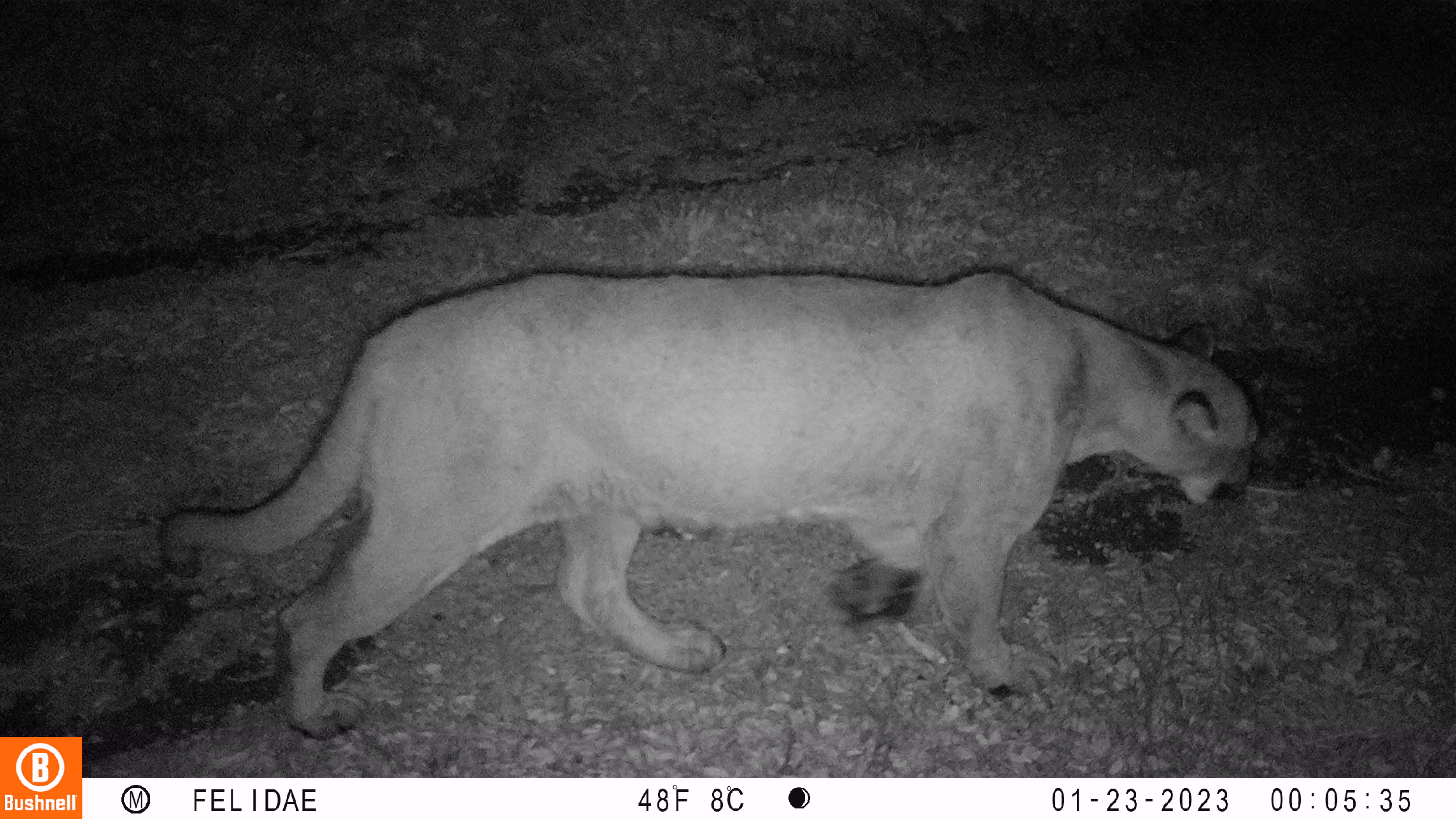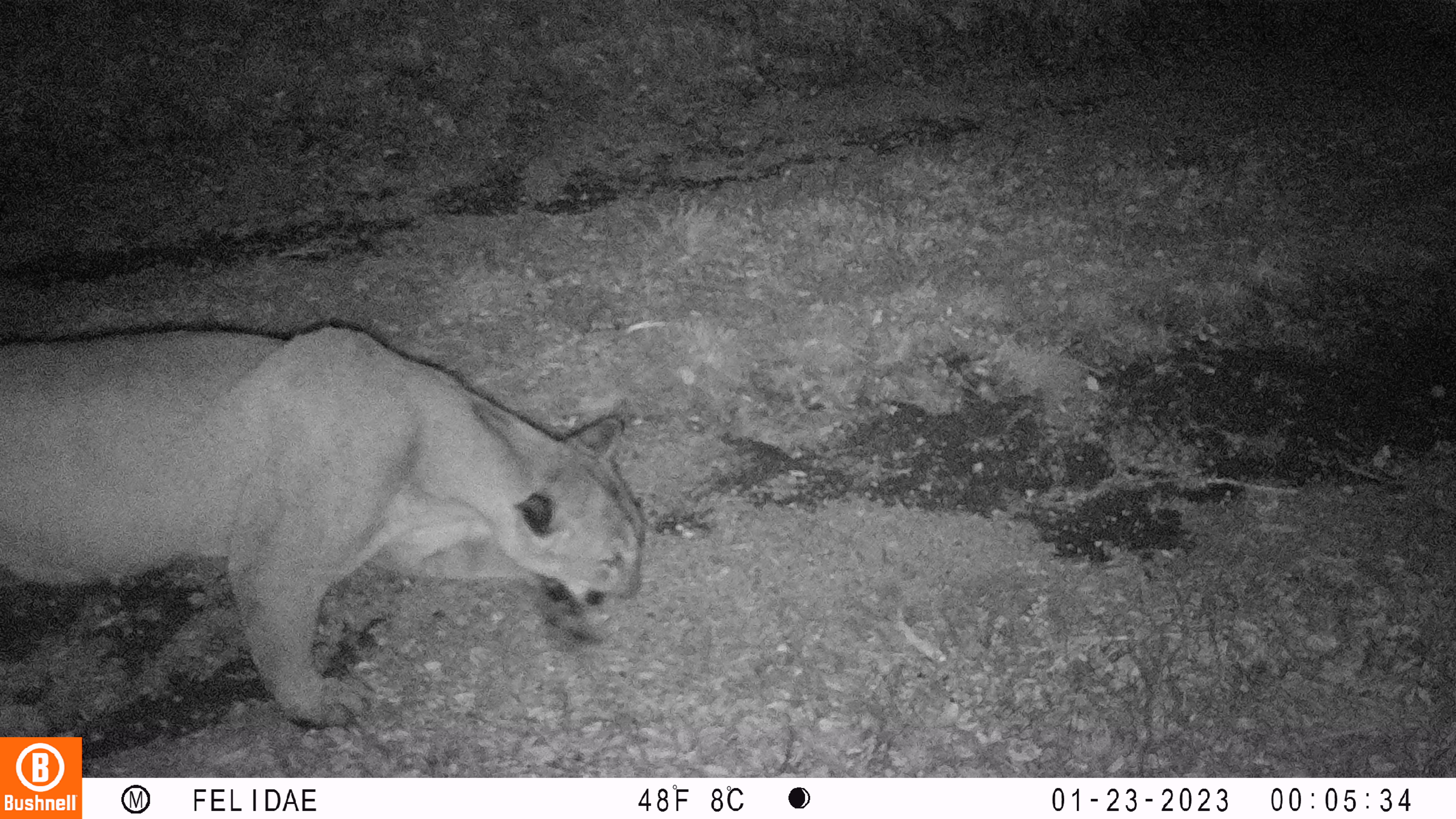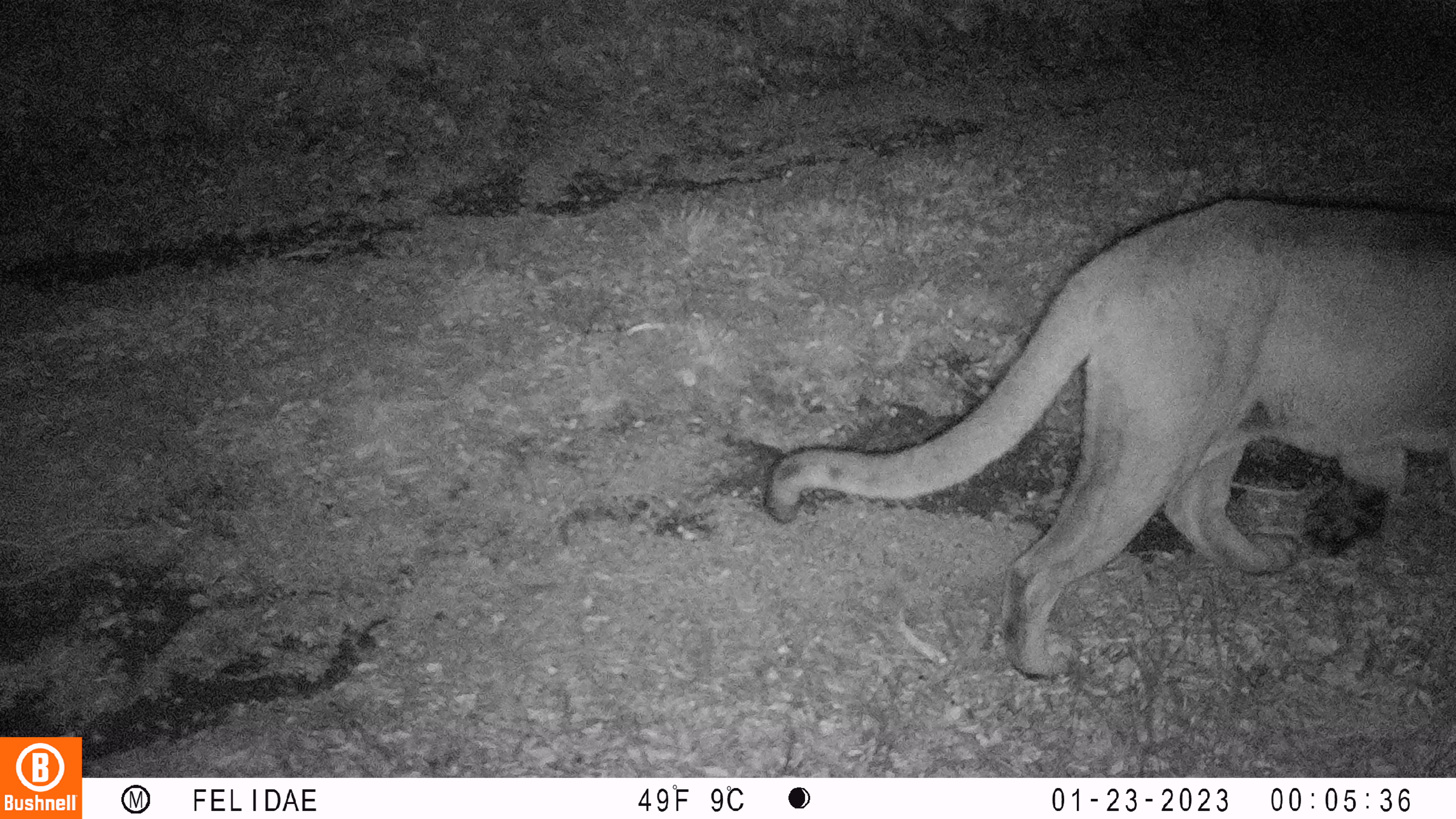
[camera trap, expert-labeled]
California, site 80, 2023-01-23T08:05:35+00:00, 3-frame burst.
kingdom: Animalia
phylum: Chordata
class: Mammalia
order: Carnivora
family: Felidae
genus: Puma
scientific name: Puma concolor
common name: puma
Puma (Puma concolor).